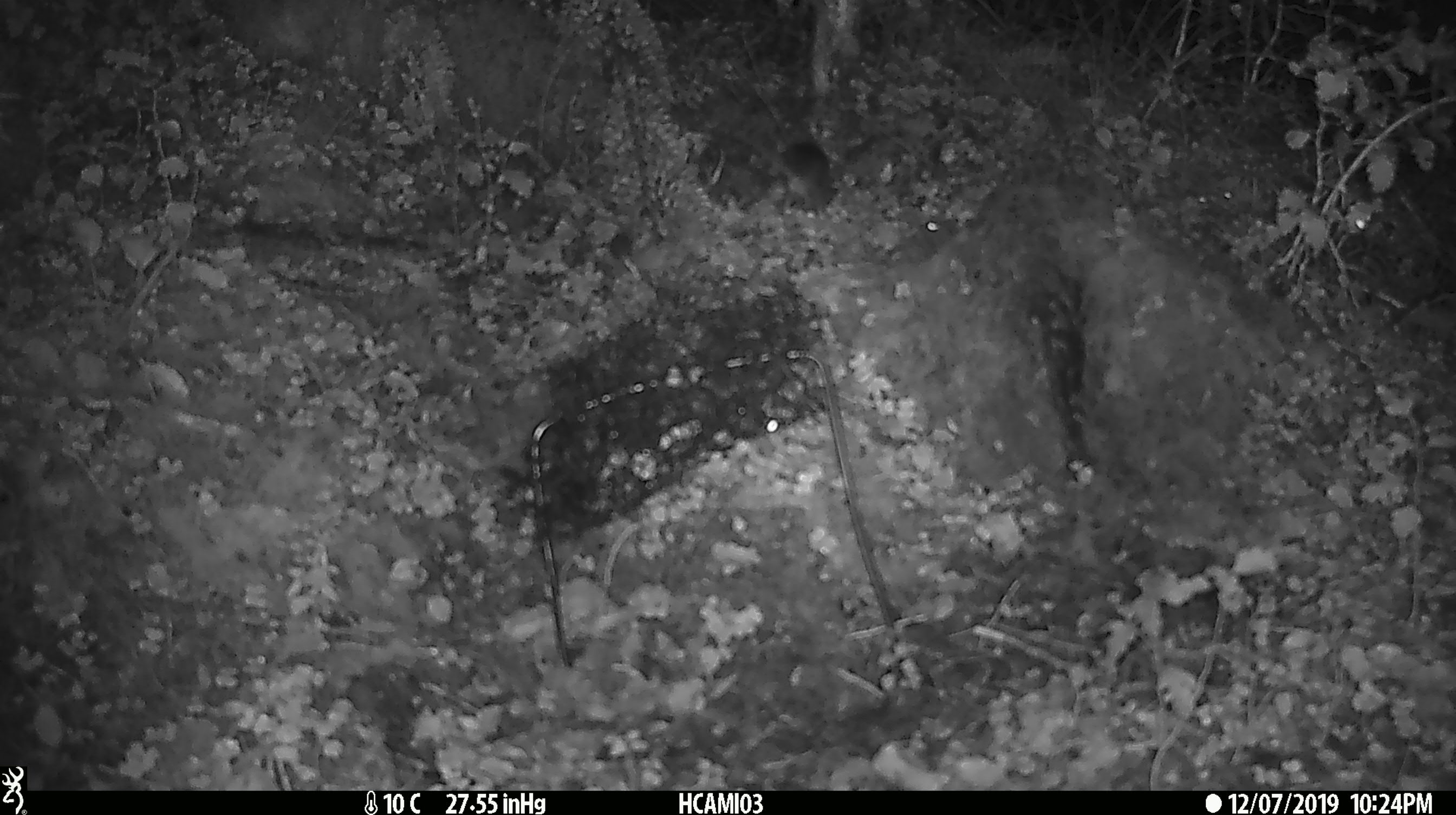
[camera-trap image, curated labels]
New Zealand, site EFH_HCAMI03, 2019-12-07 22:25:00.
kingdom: Animalia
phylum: Chordata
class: Mammalia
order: Rodentia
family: Muridae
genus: Mus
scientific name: Mus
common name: mouse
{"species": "mouse (Mus)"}